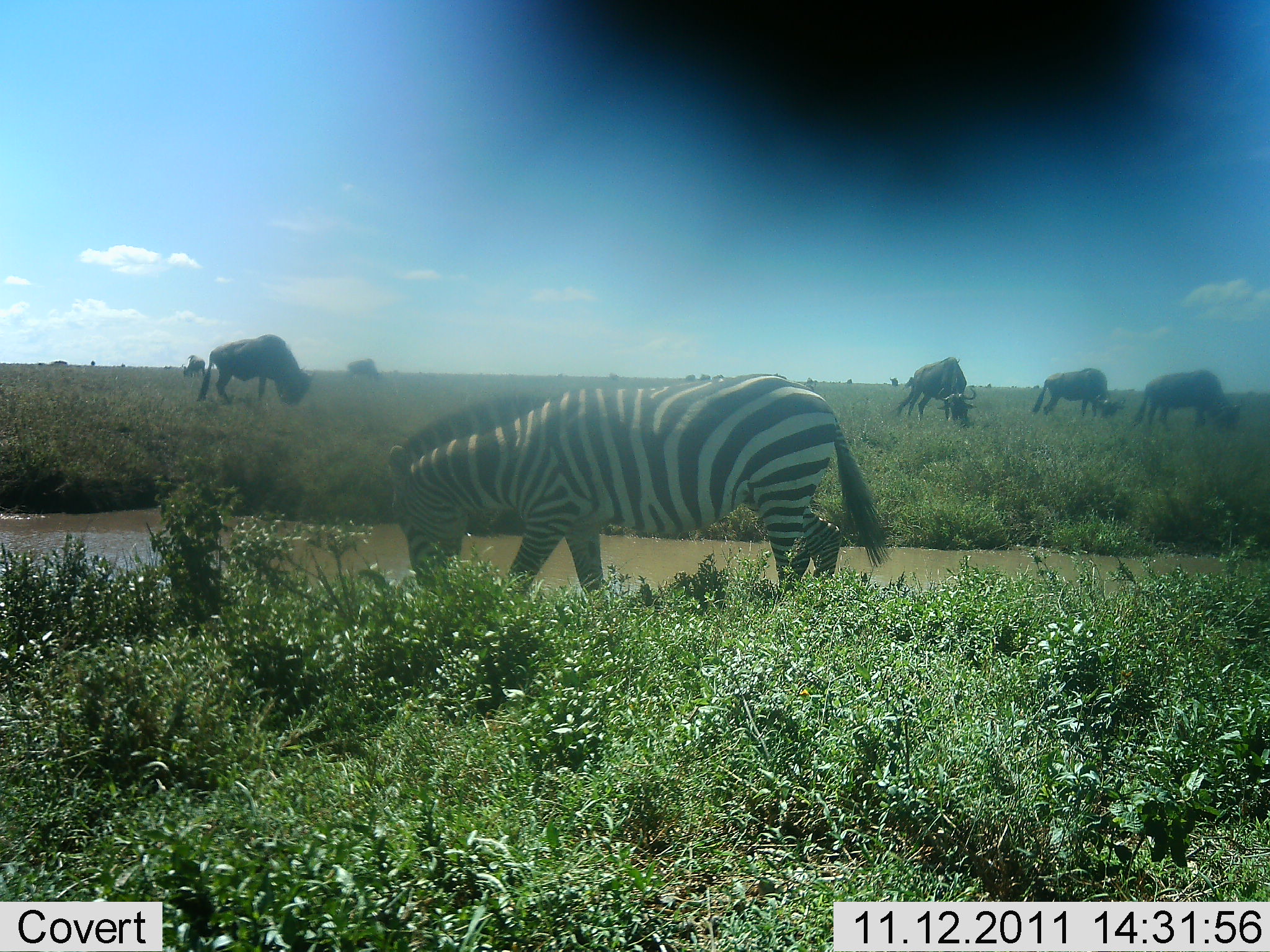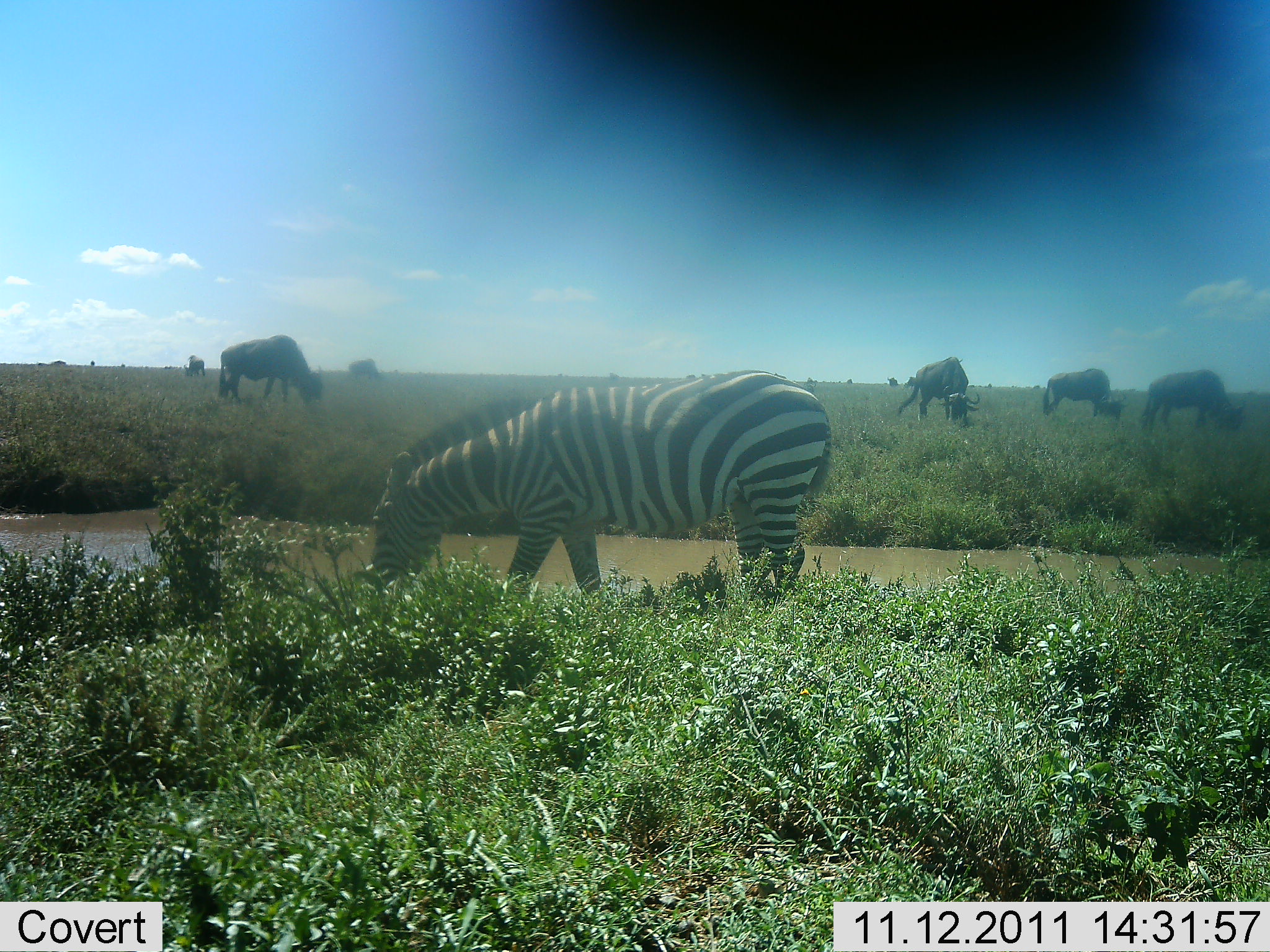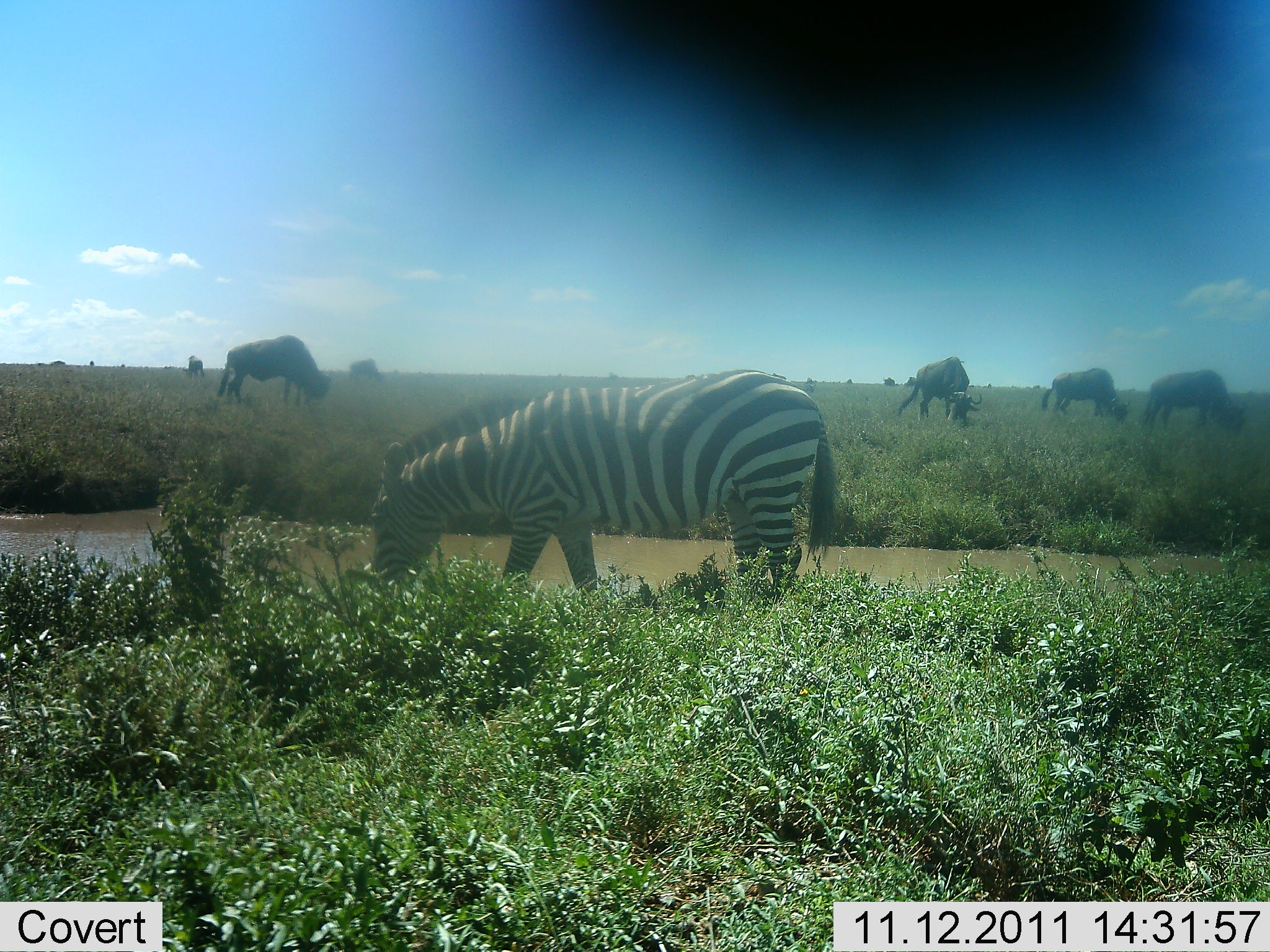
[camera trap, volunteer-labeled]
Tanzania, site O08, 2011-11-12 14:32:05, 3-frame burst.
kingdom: Animalia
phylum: Chordata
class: Mammalia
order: Artiodactyla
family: Bovidae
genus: Connochaetes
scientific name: Connochaetes taurinus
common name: blue wildebeest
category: wildebeest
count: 6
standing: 14%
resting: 0%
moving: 0%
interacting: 0%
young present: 0%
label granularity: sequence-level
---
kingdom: Animalia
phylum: Chordata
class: Mammalia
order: Perissodactyla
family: Equidae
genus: Equus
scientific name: Equus quagga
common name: plains zebra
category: zebra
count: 1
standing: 20%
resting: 0%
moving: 7%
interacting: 0%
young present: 0%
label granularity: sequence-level